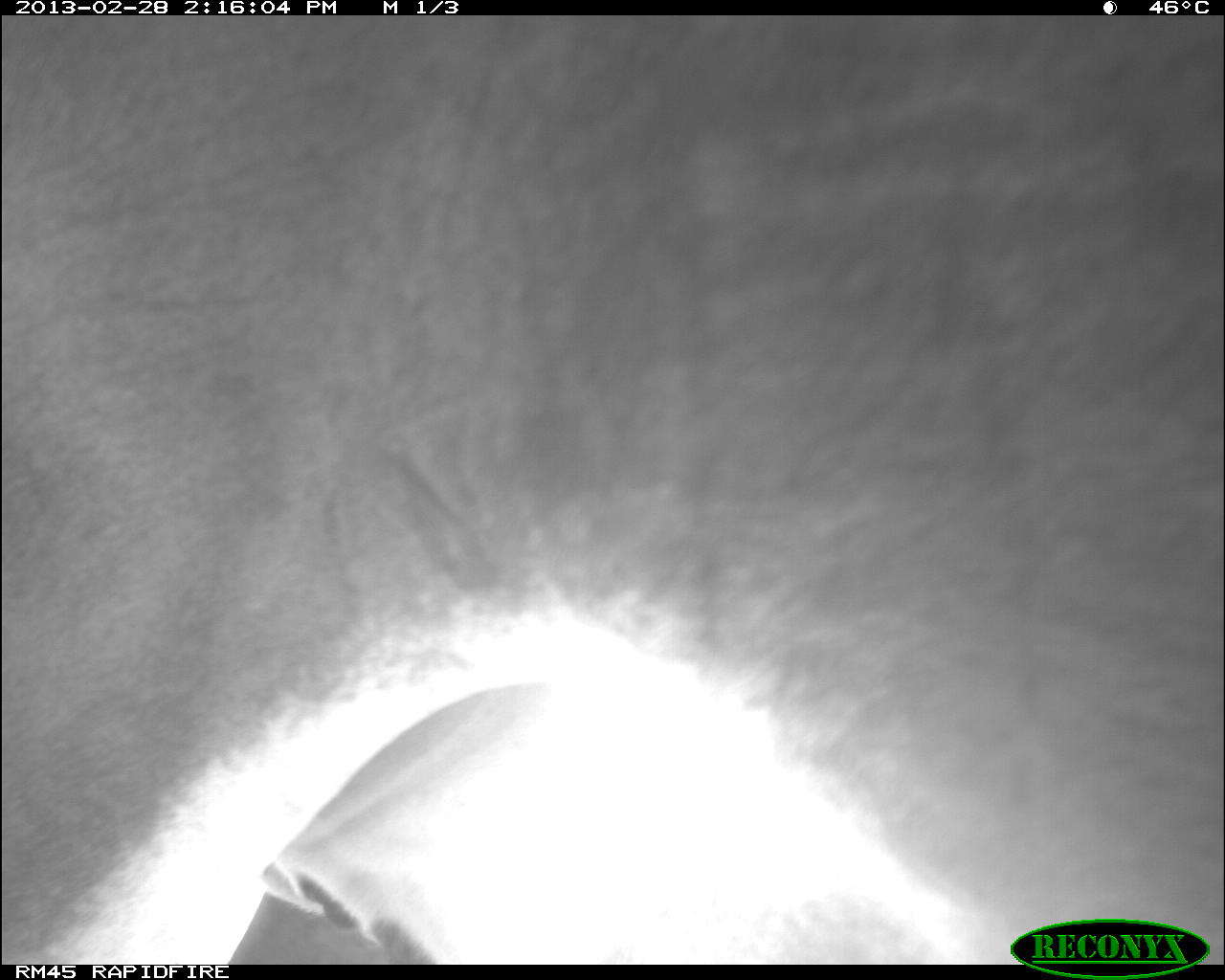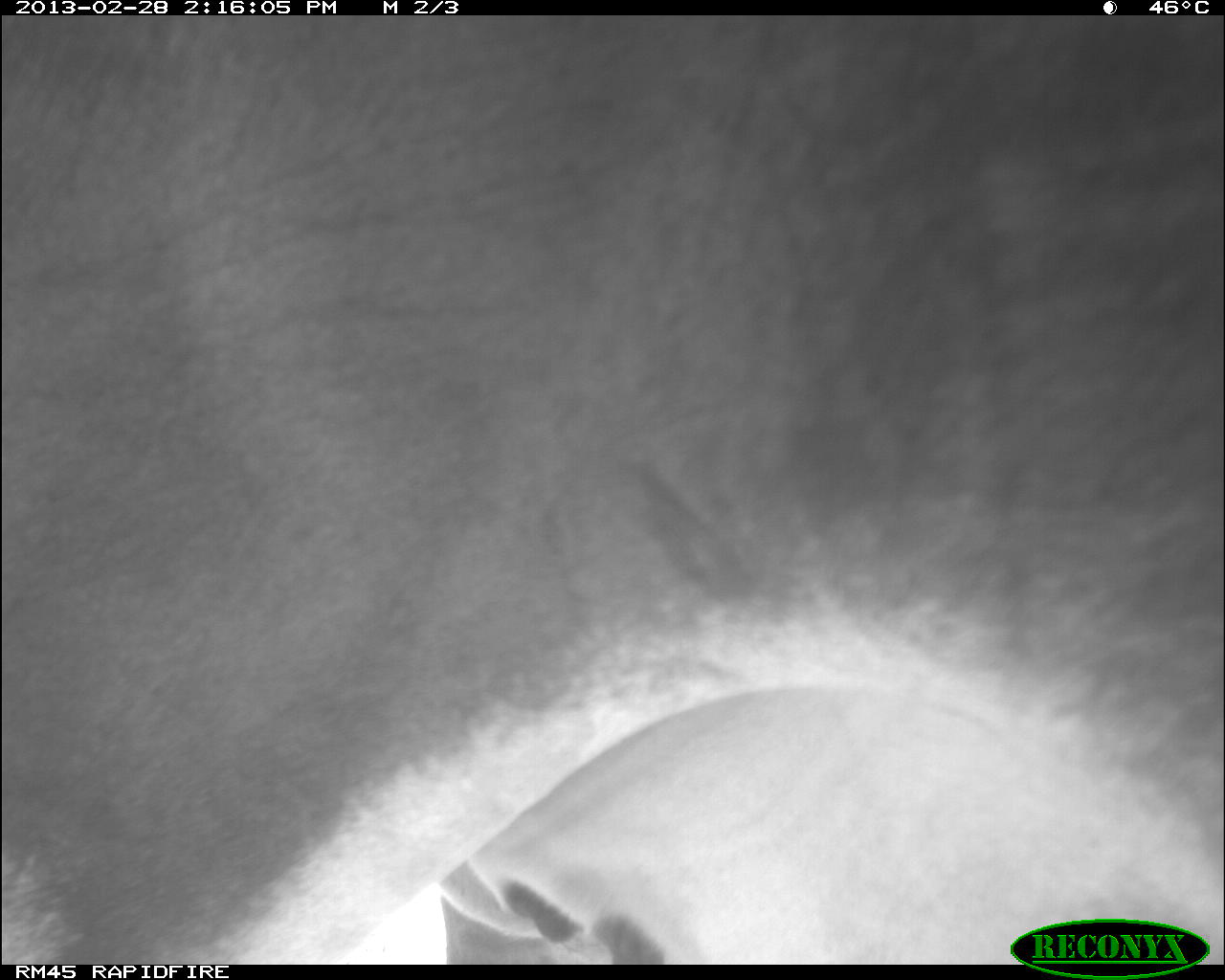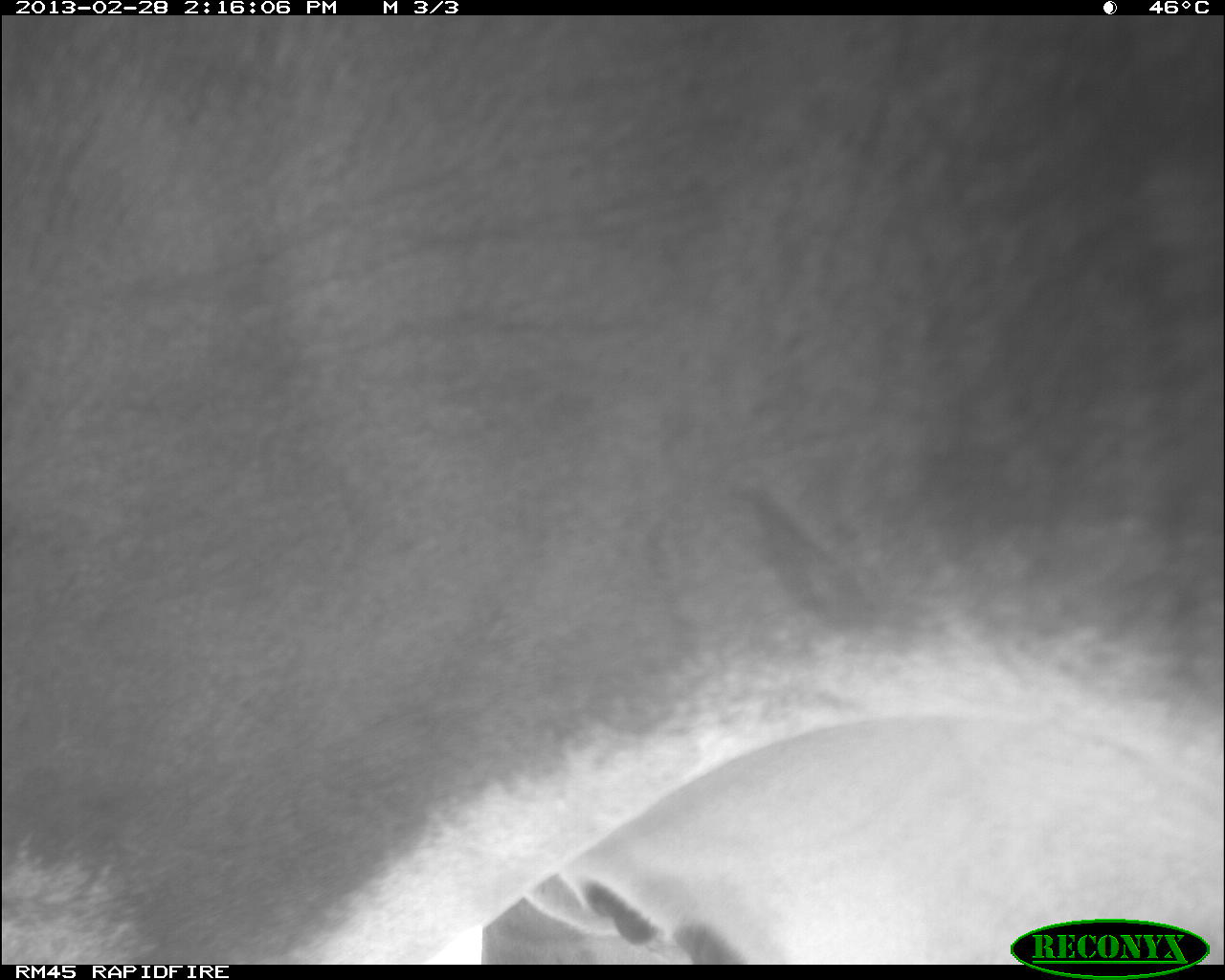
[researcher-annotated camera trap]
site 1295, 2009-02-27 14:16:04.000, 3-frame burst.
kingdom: Animalia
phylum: Chordata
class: Mammalia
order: Artiodactyla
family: Bovidae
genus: Bos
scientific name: Bos taurus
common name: domestic cattle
Bos taurus (domestic cattle), count 1.